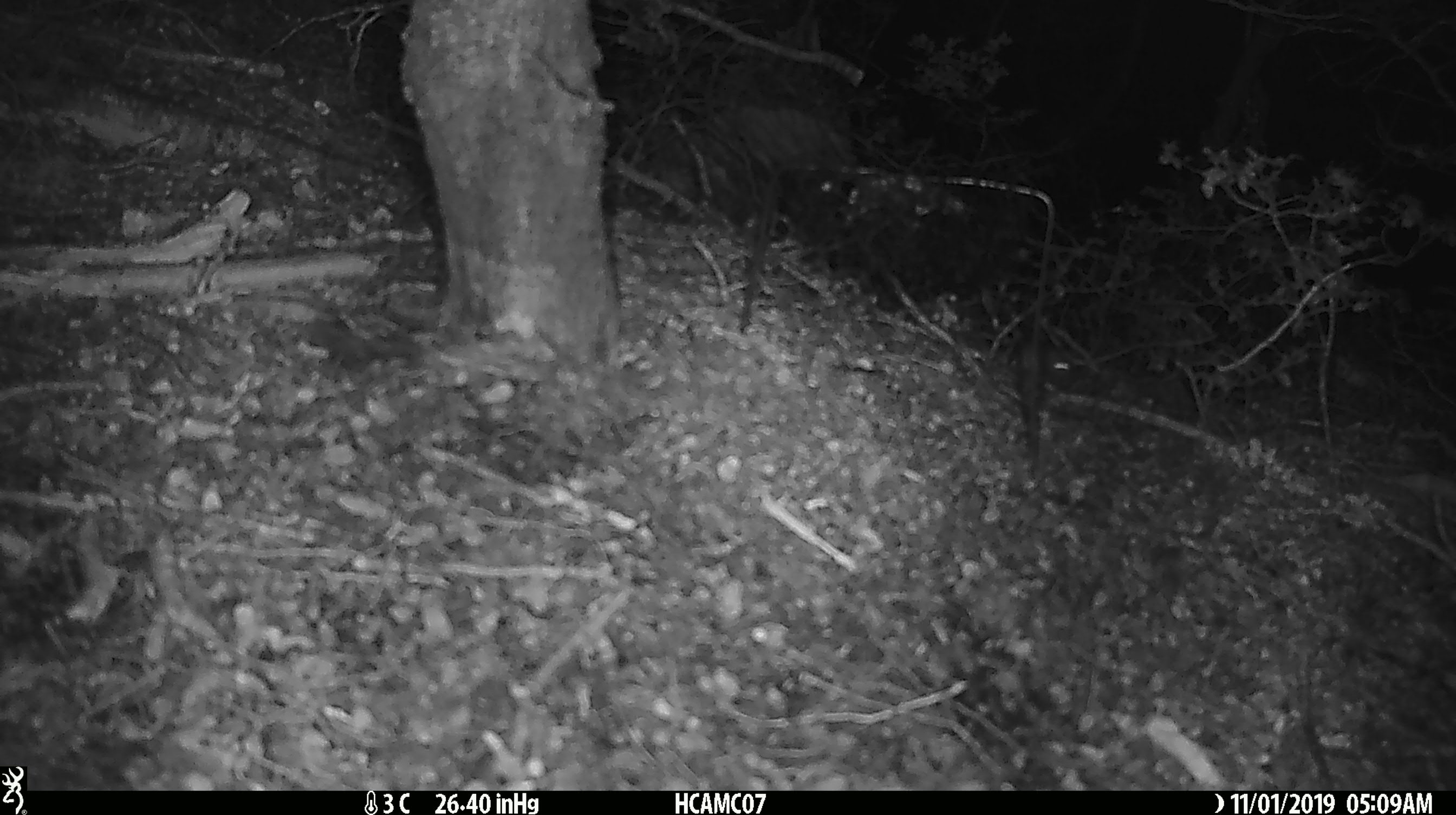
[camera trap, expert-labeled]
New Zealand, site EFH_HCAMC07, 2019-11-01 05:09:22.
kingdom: Animalia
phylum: Chordata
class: Mammalia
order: Rodentia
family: Muridae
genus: Mus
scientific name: Mus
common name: mouse